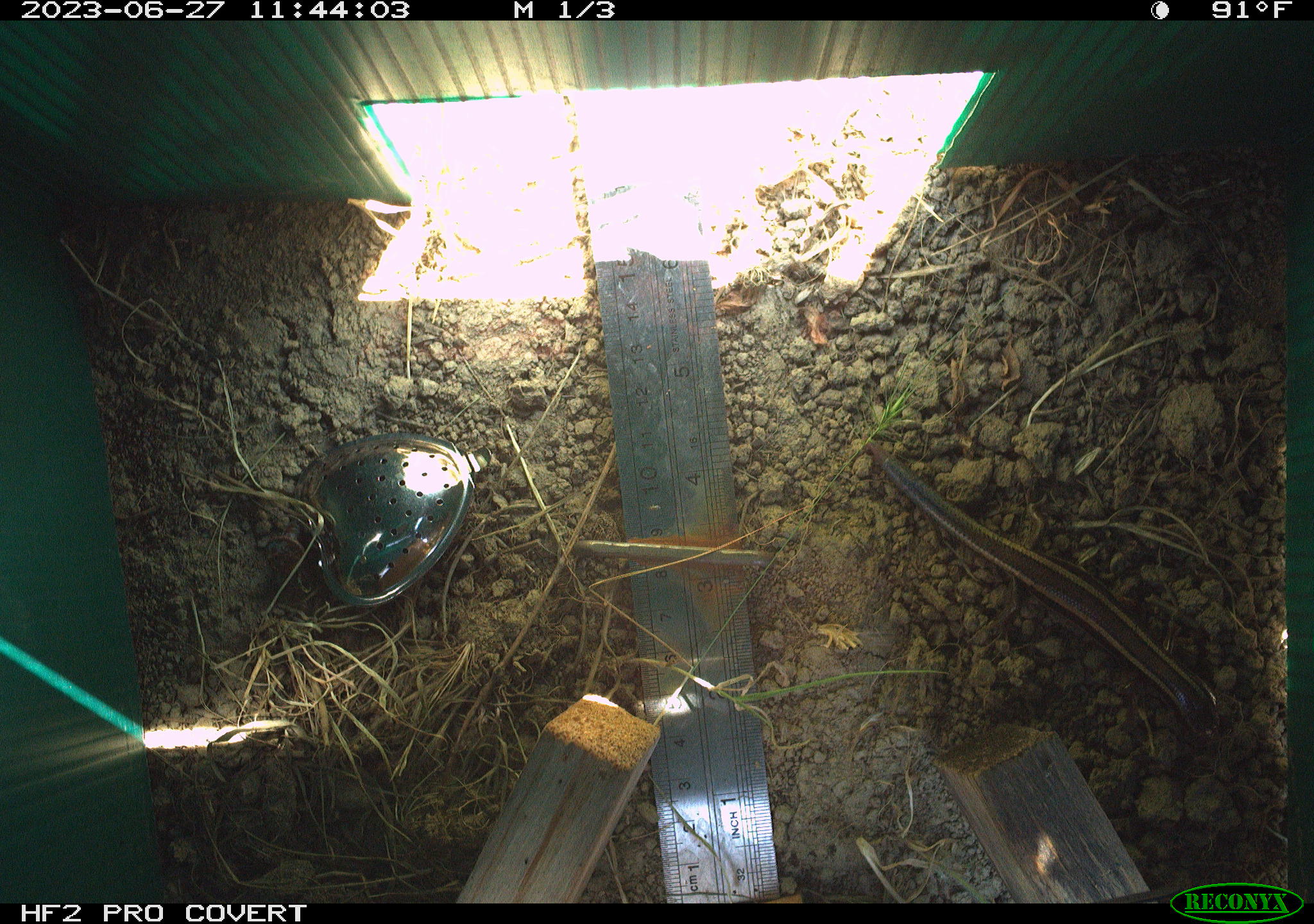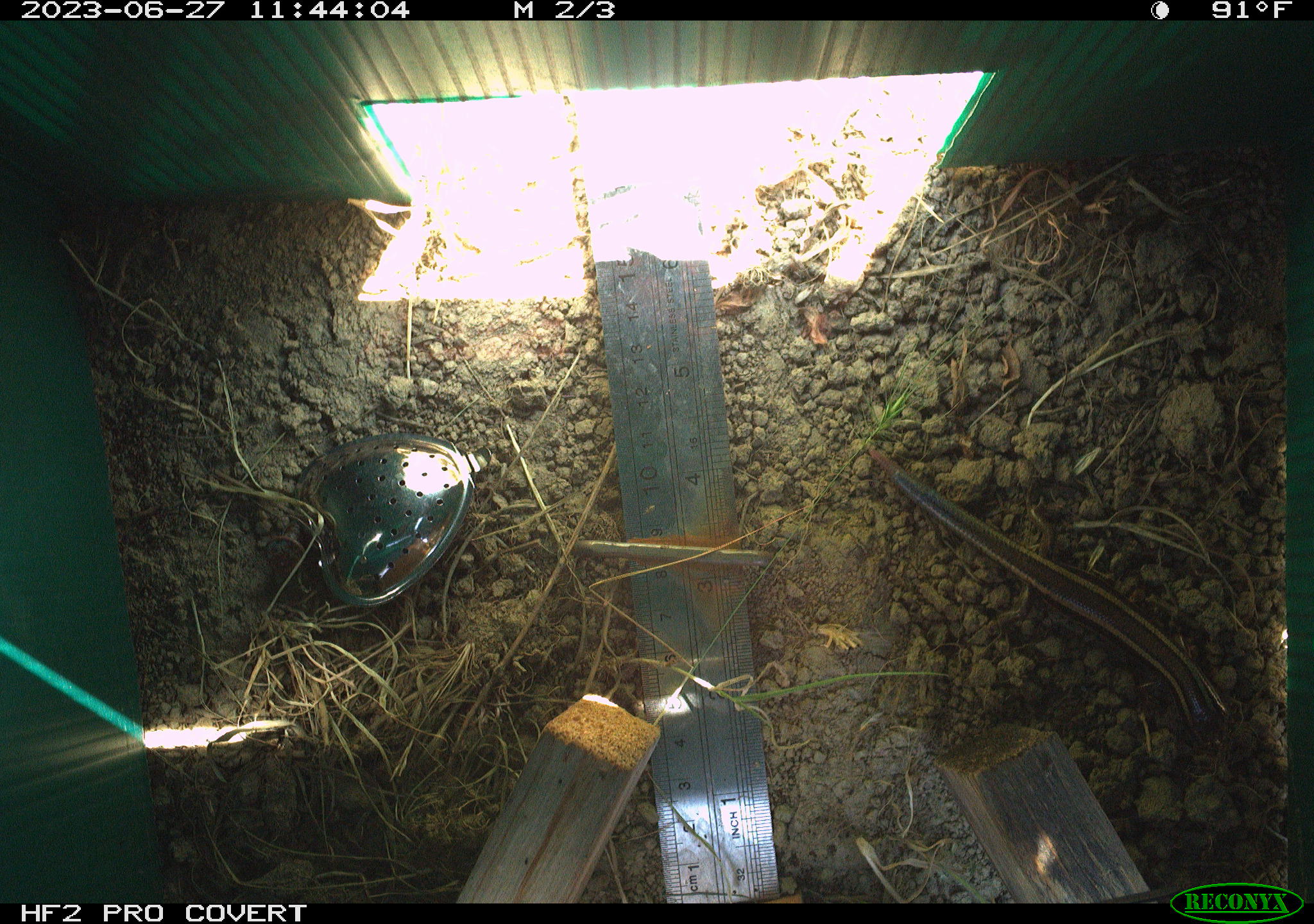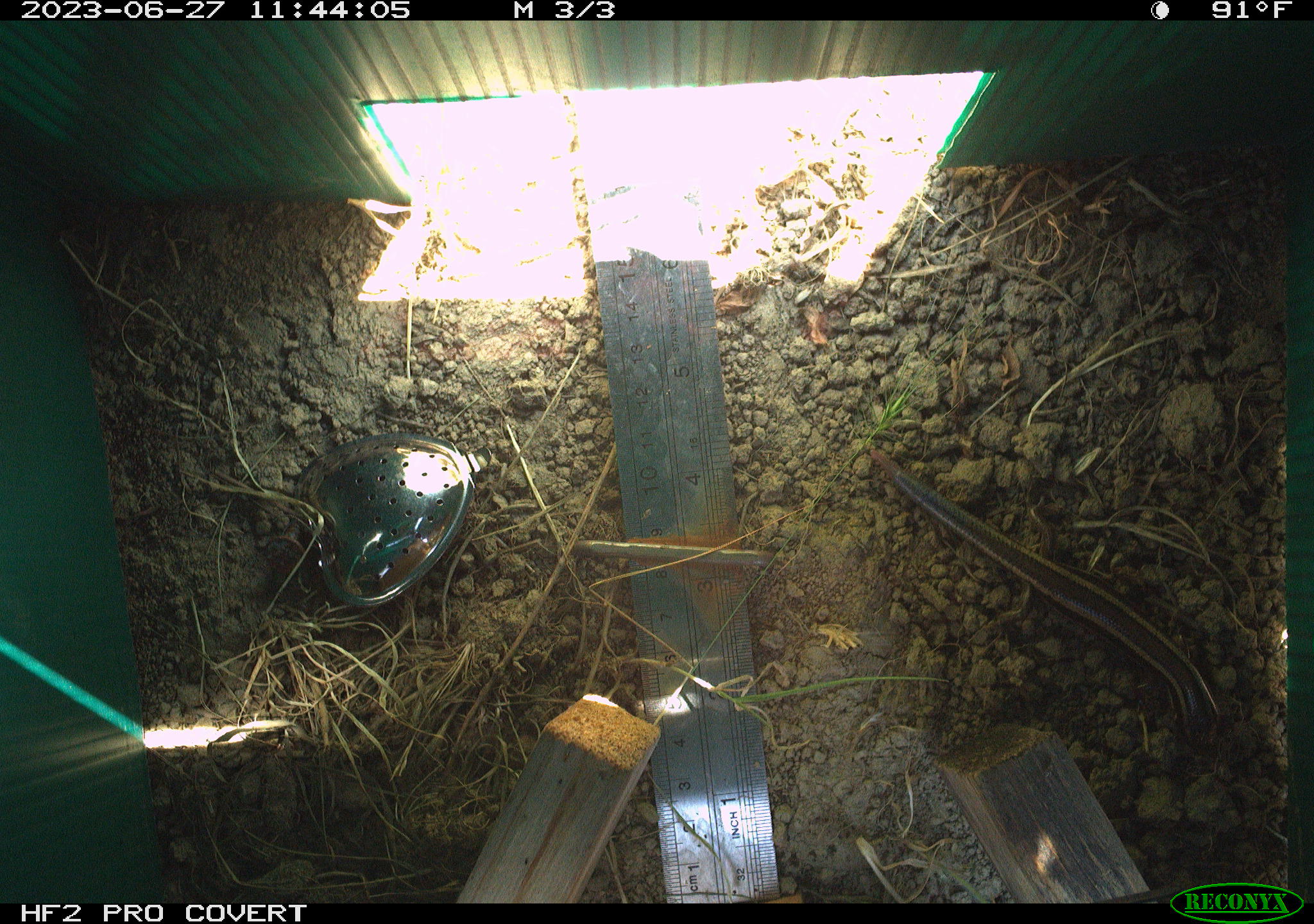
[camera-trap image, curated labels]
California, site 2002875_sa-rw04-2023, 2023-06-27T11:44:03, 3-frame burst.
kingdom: Animalia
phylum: Chordata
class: Reptilia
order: Squamata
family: Scincidae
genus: Plestiodon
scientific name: Plestiodon skiltonianus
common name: western skink